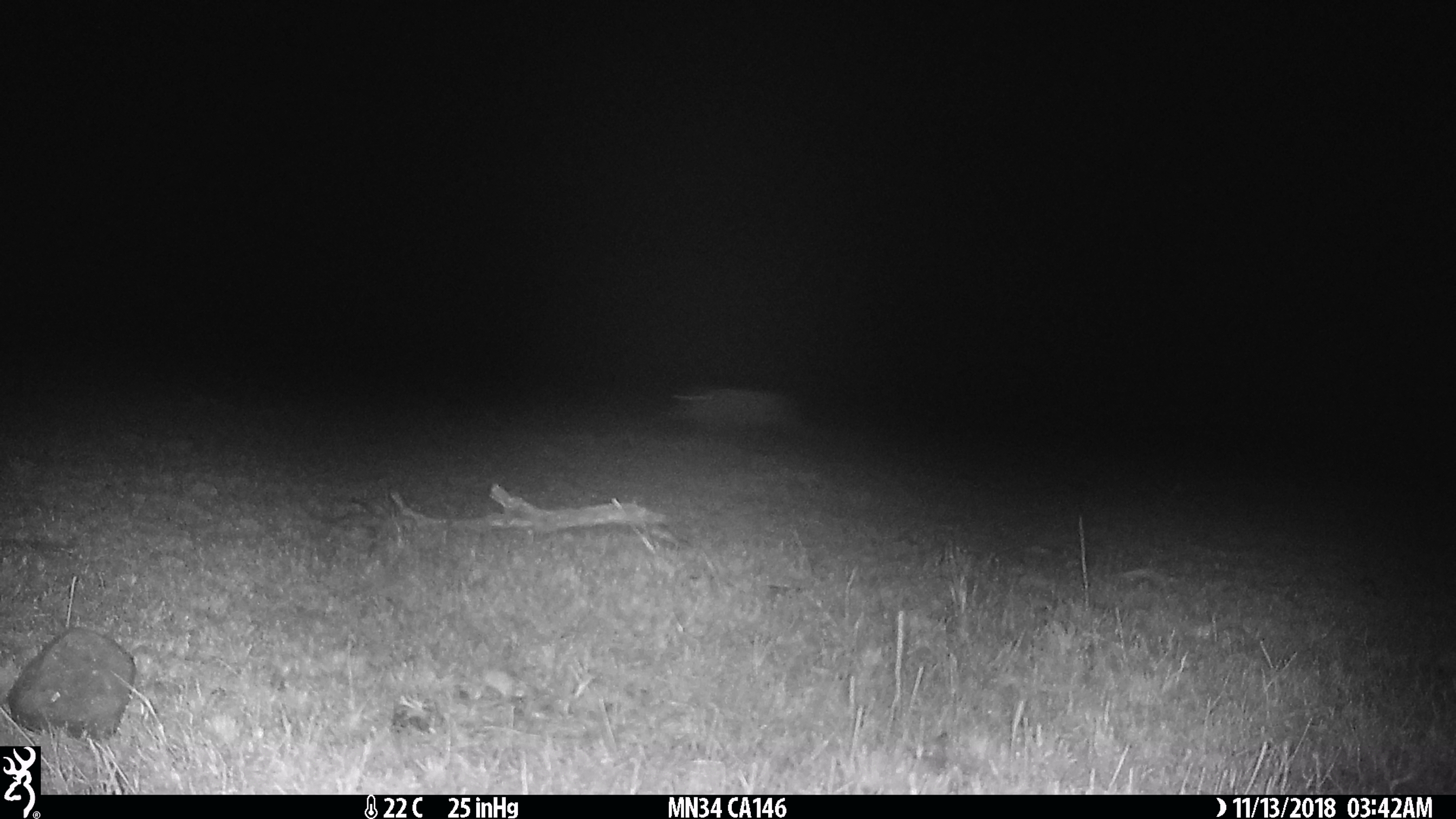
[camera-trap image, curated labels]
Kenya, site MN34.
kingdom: Animalia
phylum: Chordata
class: Mammalia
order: Artiodactyla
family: Suidae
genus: Phacochoerus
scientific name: Phacochoerus africanus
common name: common warthog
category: warthog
Warthog (common warthog) (Phacochoerus africanus).